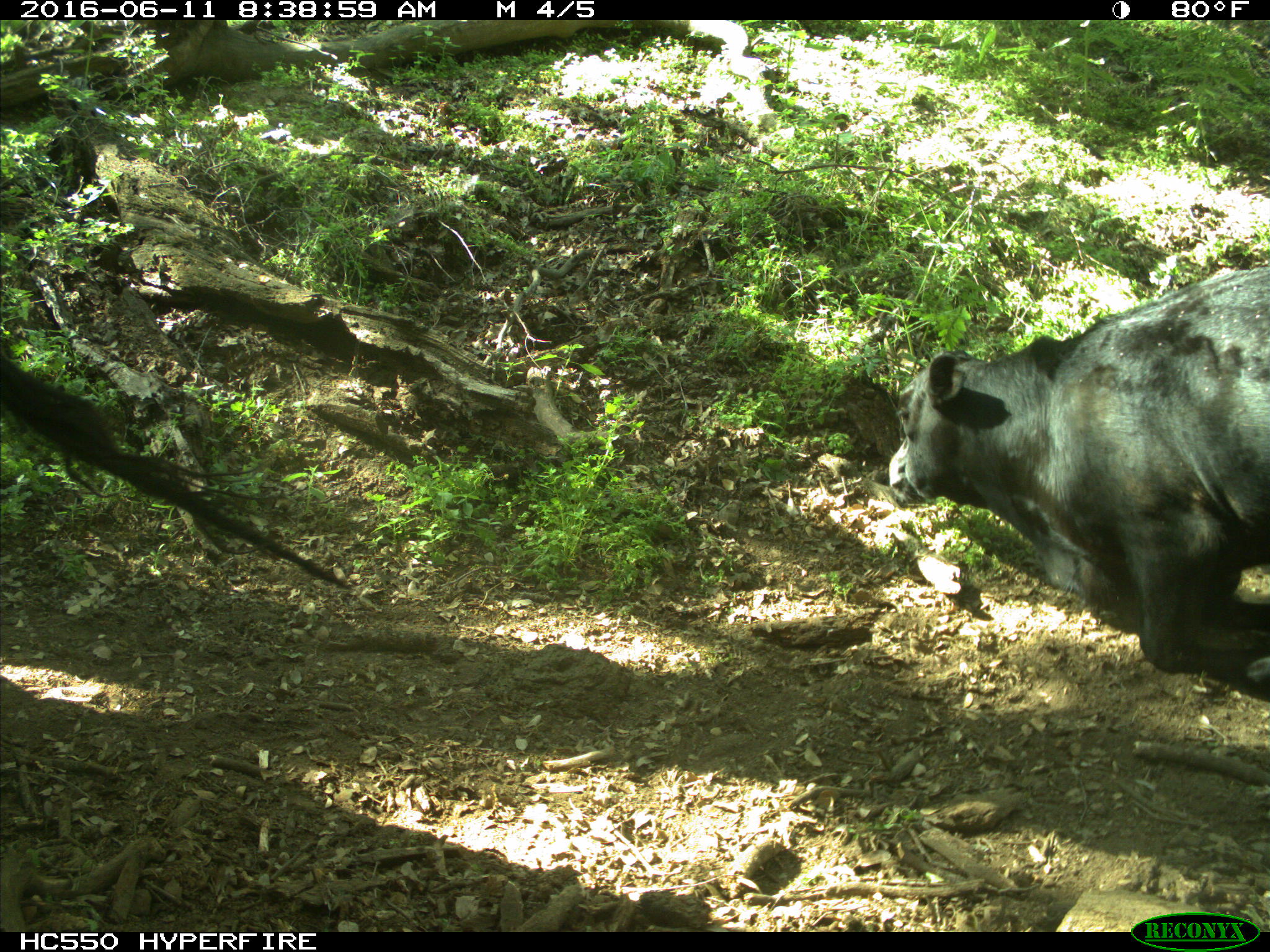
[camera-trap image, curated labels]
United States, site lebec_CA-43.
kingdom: Animalia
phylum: Chordata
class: Mammalia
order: Artiodactyla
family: Bovidae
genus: Bos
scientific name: Bos taurus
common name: domestic cow